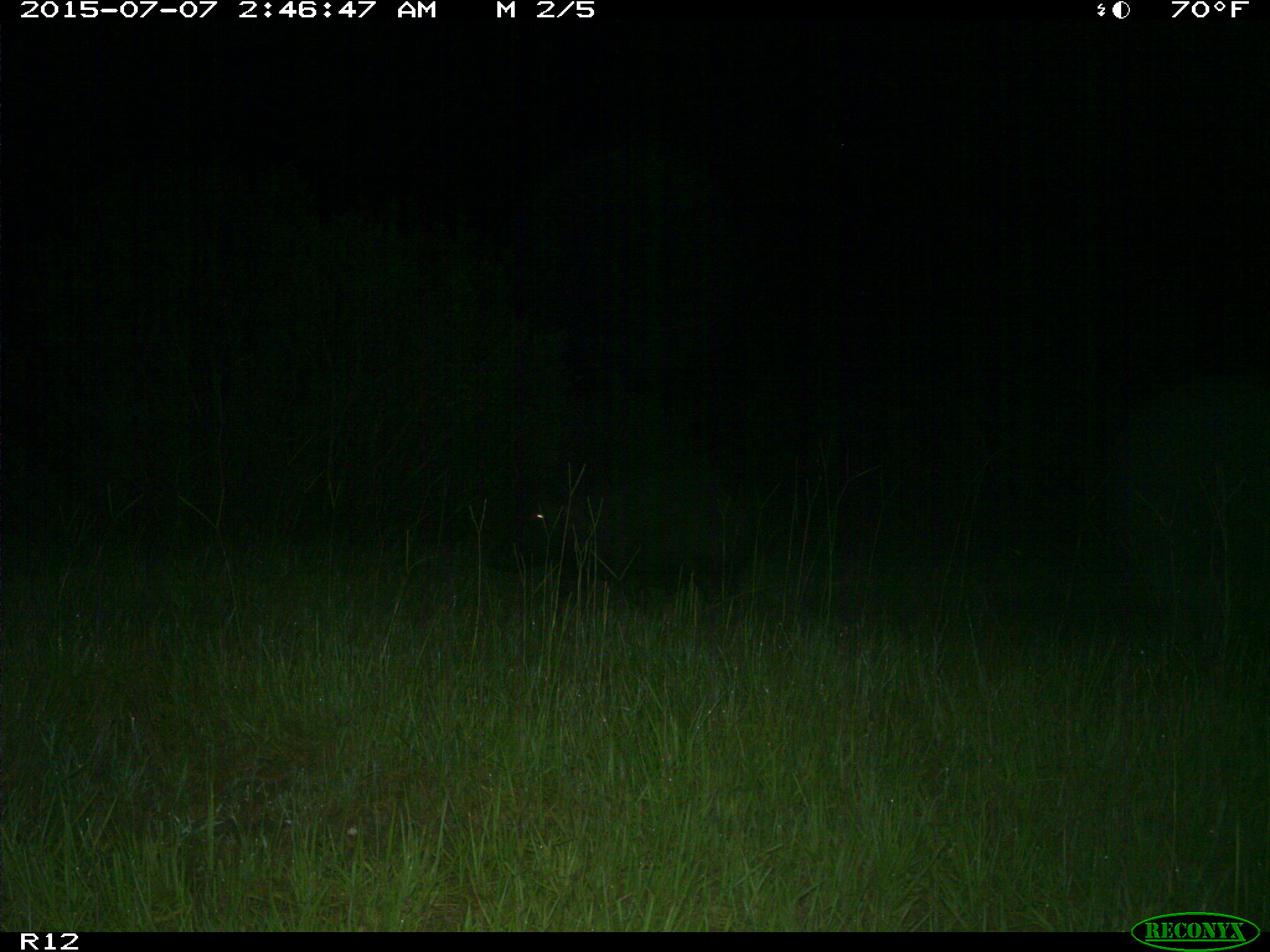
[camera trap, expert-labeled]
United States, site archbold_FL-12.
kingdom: Animalia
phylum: Chordata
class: Mammalia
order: Artiodactyla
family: Suidae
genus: Sus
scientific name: Sus scrofa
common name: wild boar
Sus scrofa (wild boar).